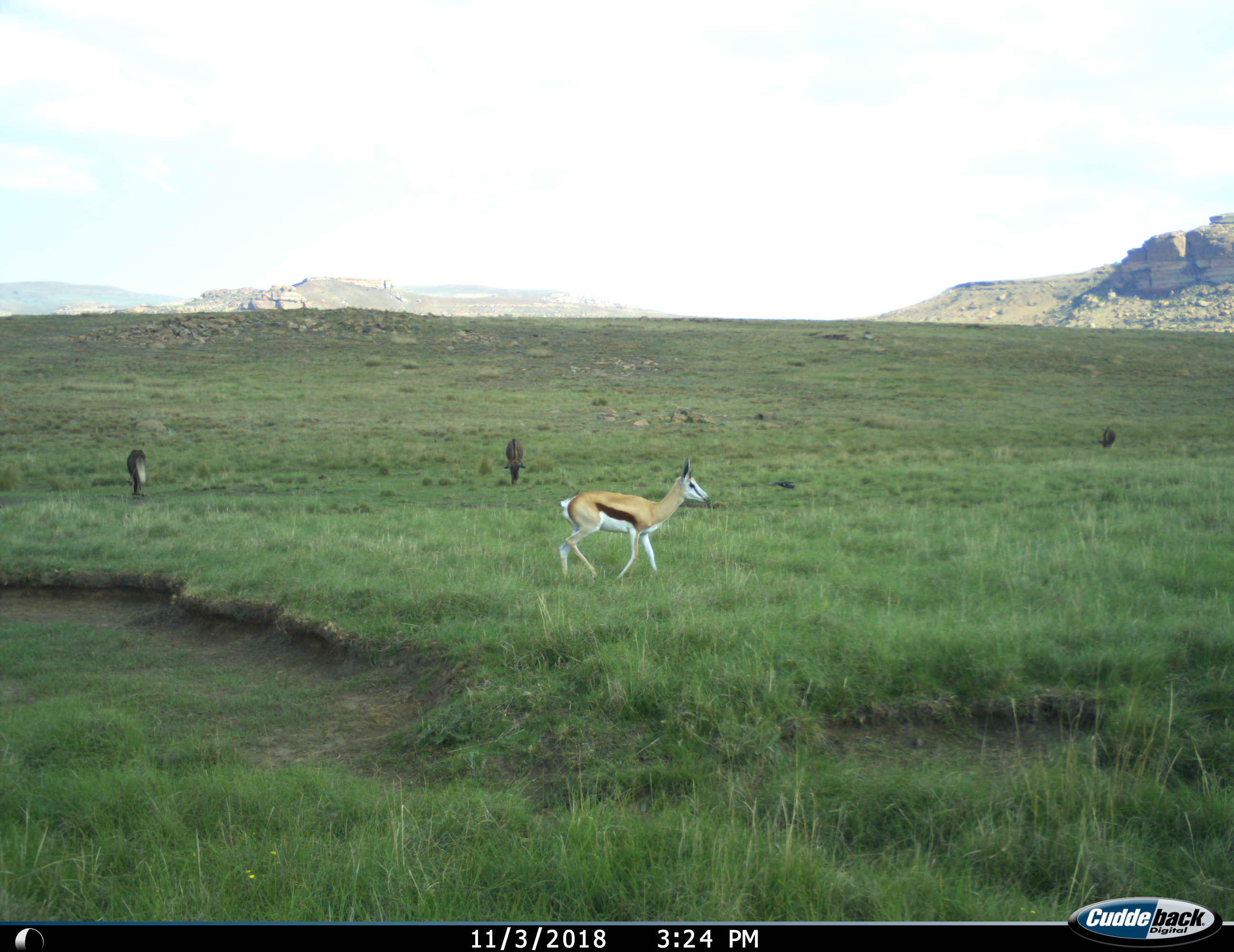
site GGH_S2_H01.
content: unidentified animal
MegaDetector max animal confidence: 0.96